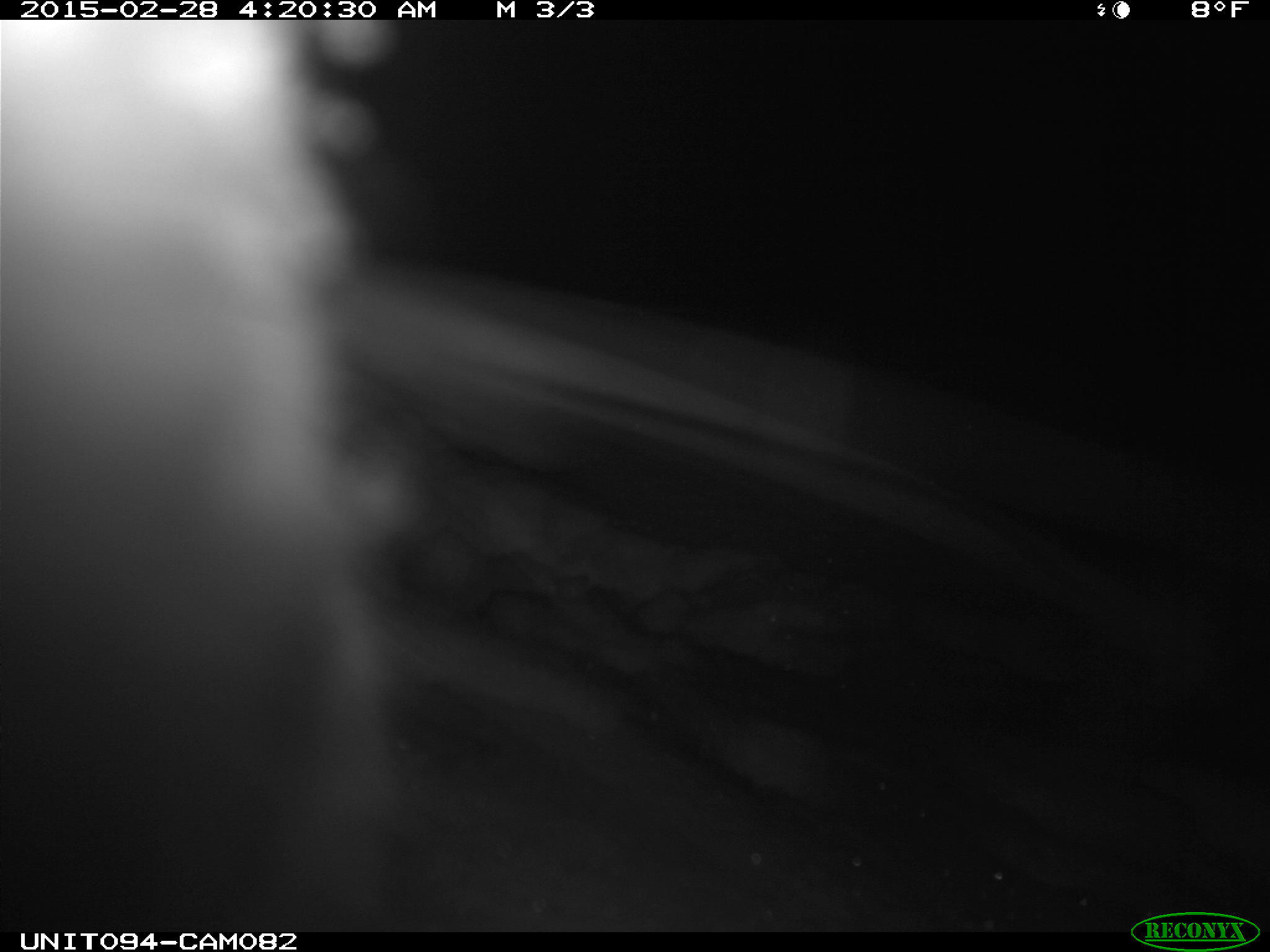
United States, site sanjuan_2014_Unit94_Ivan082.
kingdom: Animalia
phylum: Chordata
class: Mammalia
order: Lagomorpha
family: Leporidae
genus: Lepus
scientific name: Lepus americanus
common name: snowshoe hare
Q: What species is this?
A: Lepus americanus (snowshoe hare).